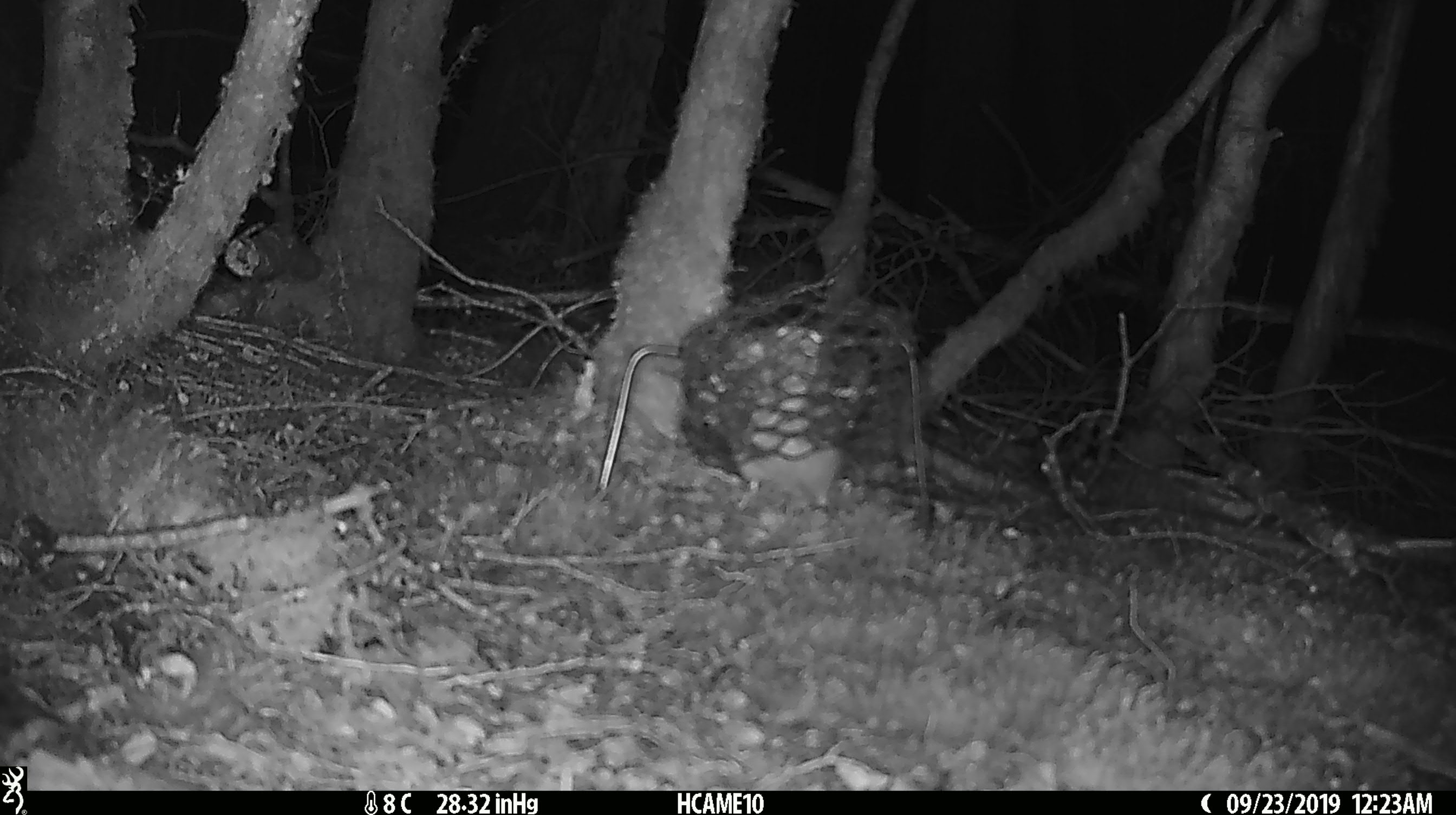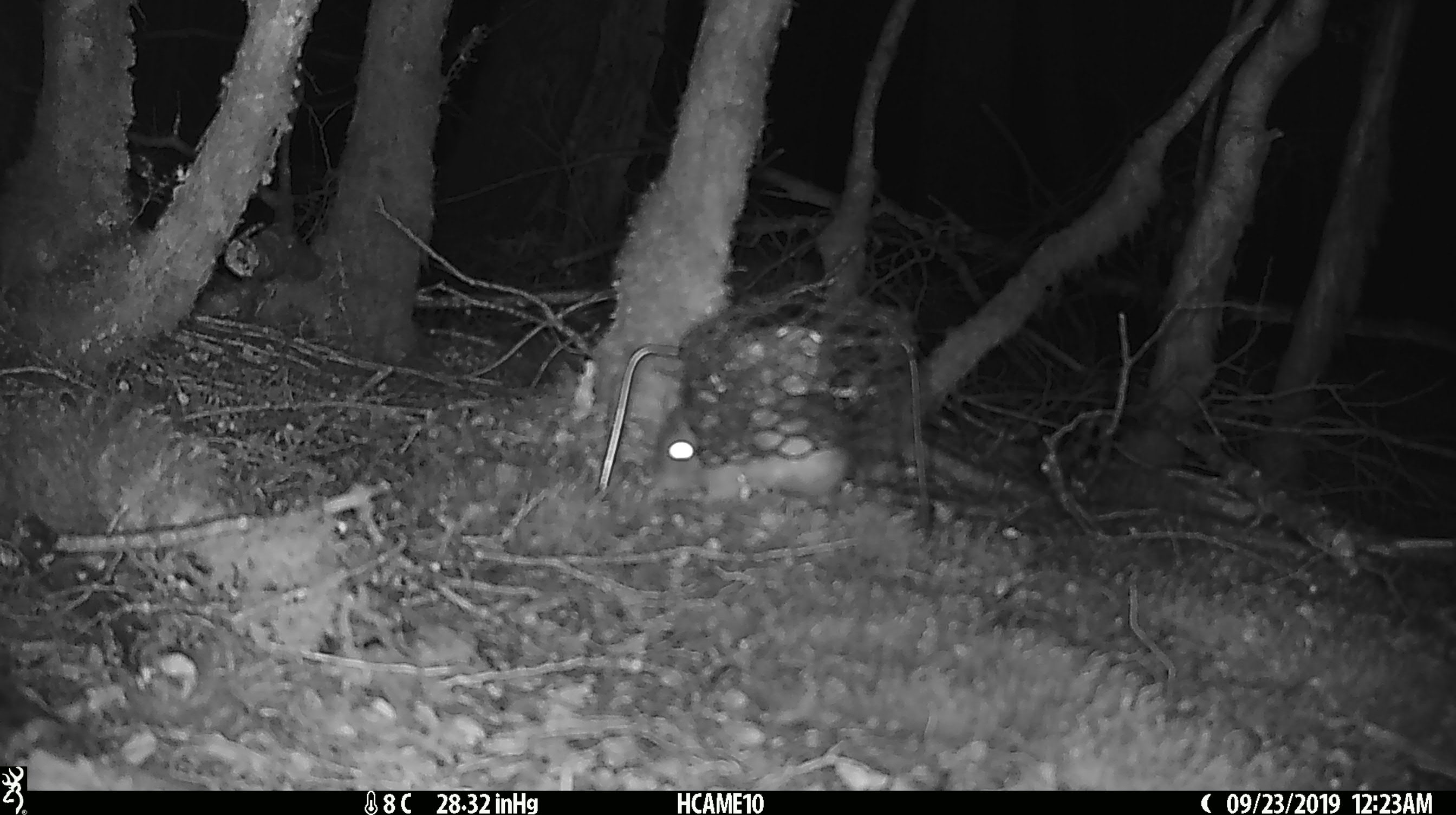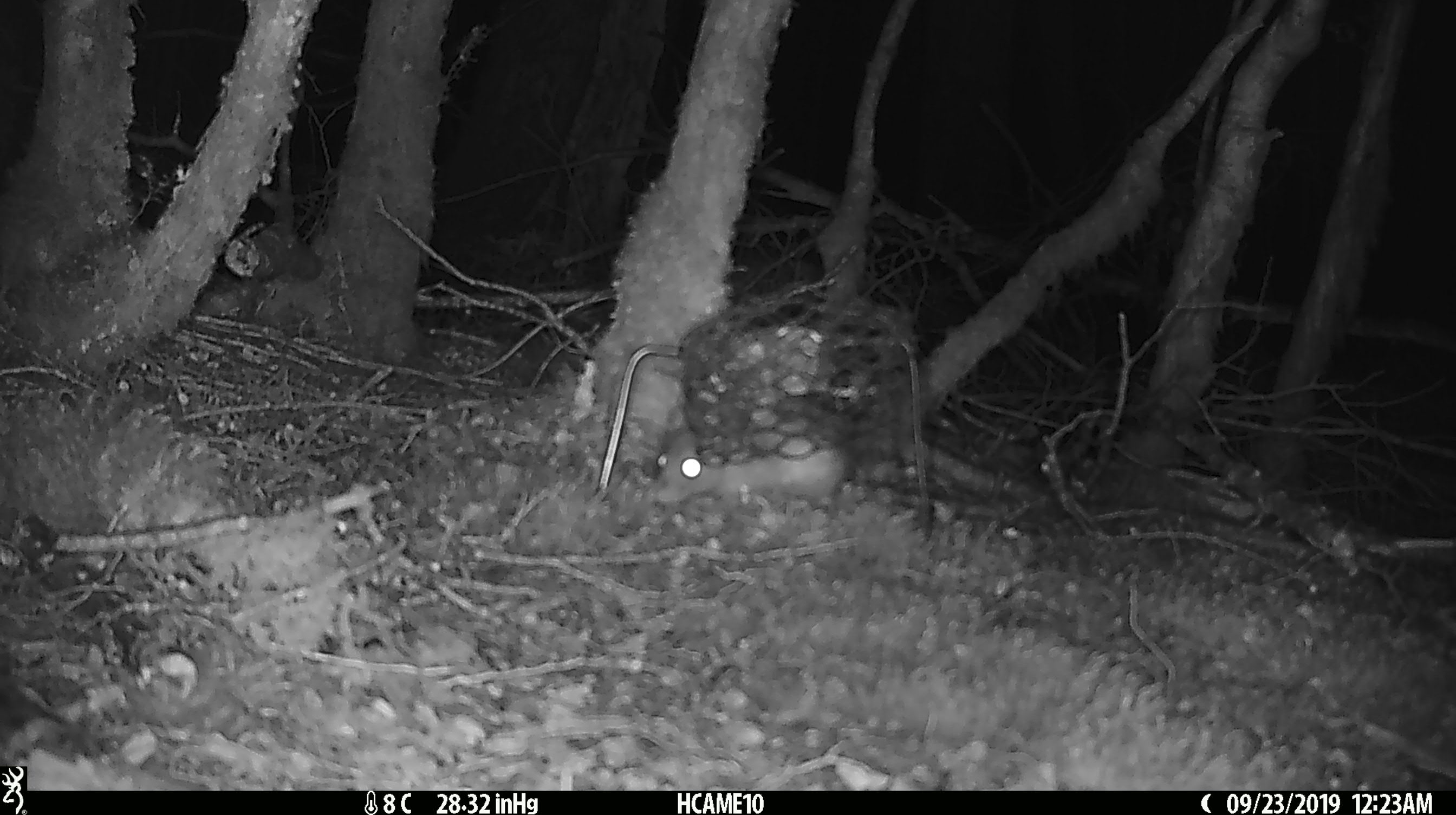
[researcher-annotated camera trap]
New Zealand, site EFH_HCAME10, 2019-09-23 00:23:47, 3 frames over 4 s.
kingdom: Animalia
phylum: Chordata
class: Mammalia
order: Rodentia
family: Muridae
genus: Rattus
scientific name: Rattus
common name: rat